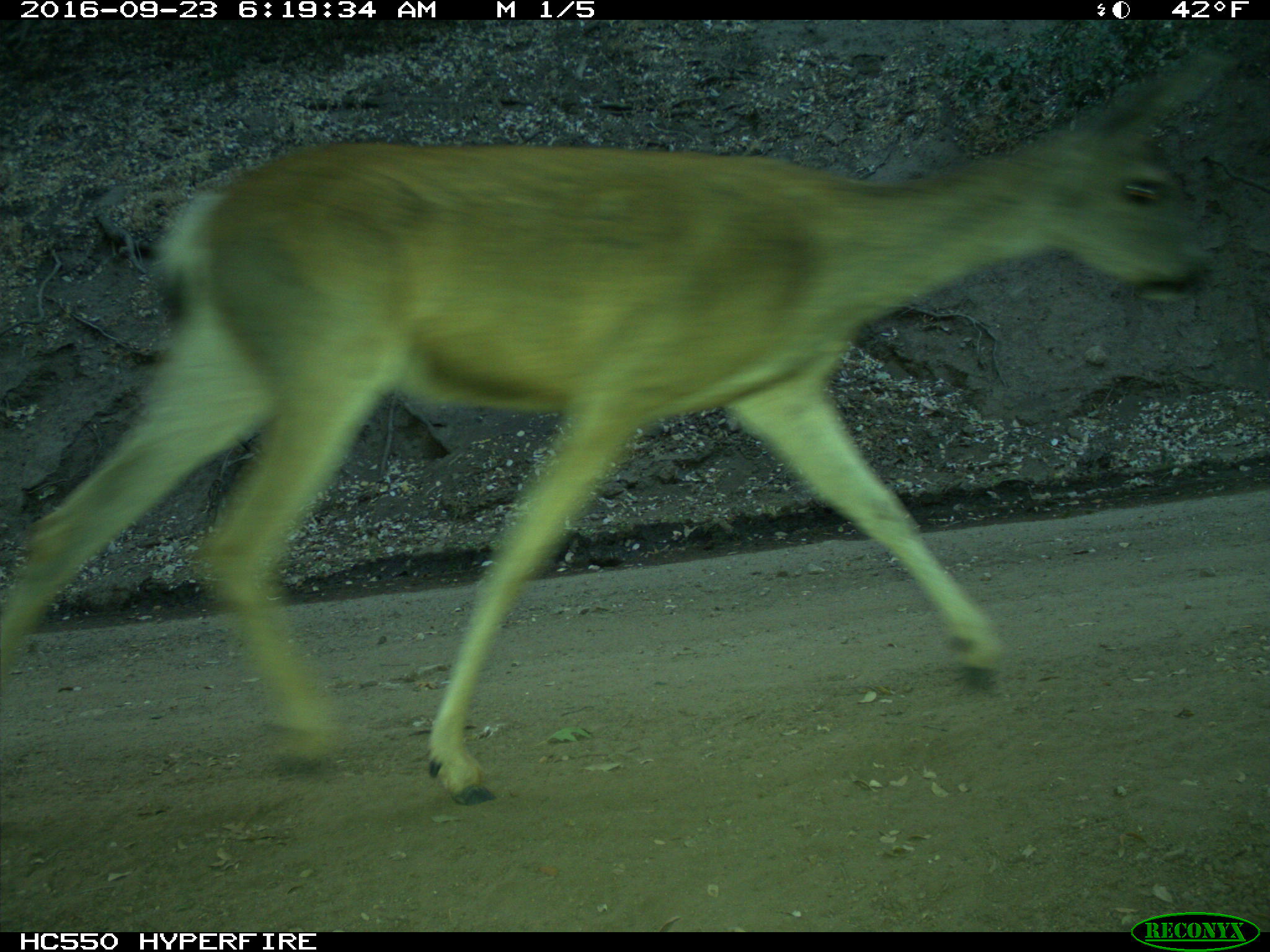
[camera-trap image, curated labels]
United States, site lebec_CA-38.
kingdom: Animalia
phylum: Chordata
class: Mammalia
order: Artiodactyla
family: Cervidae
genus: Odocoileus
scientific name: Odocoileus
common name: deer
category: unidentified deer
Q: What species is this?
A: Unidentified deer (deer) (Odocoileus).